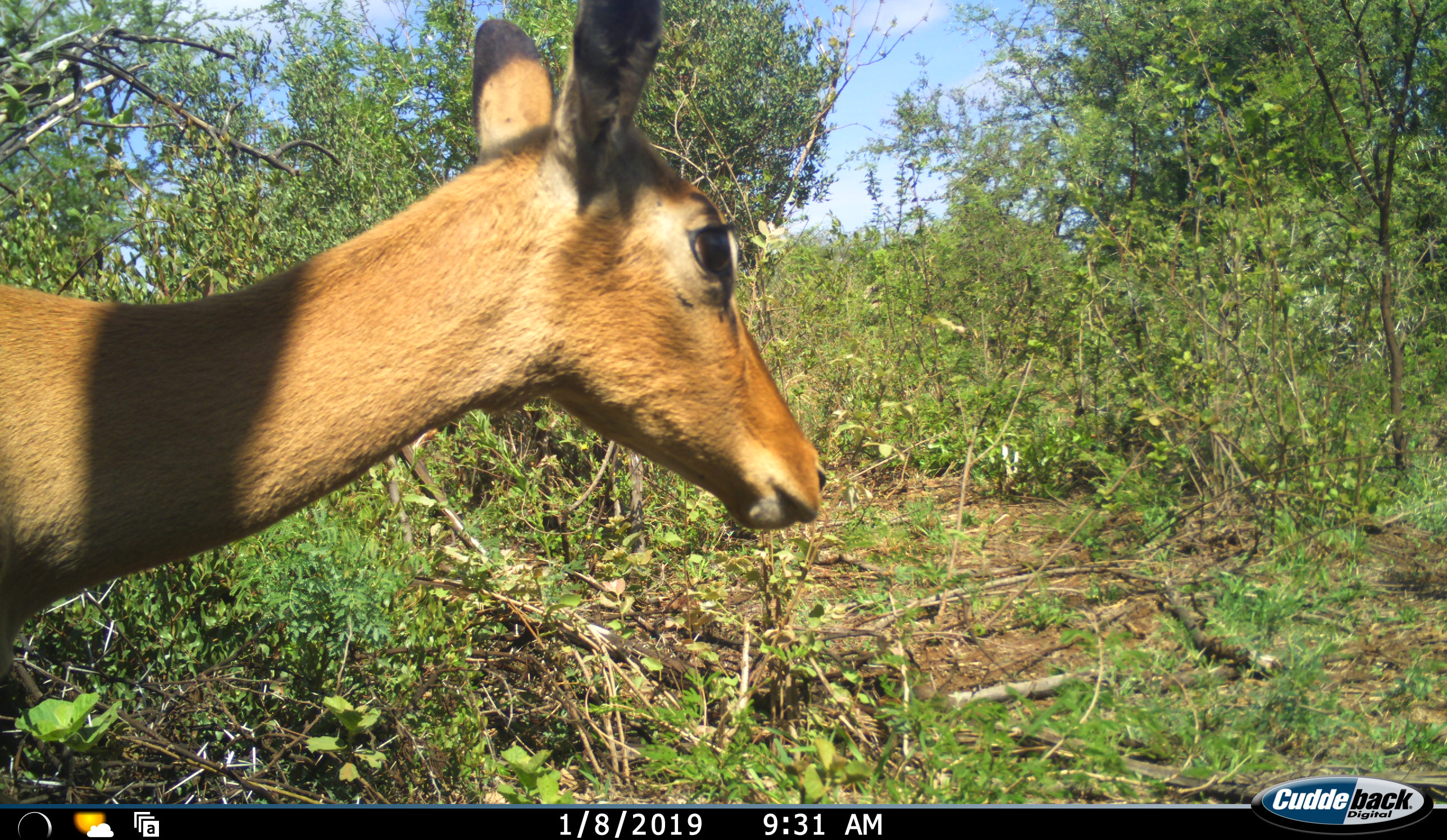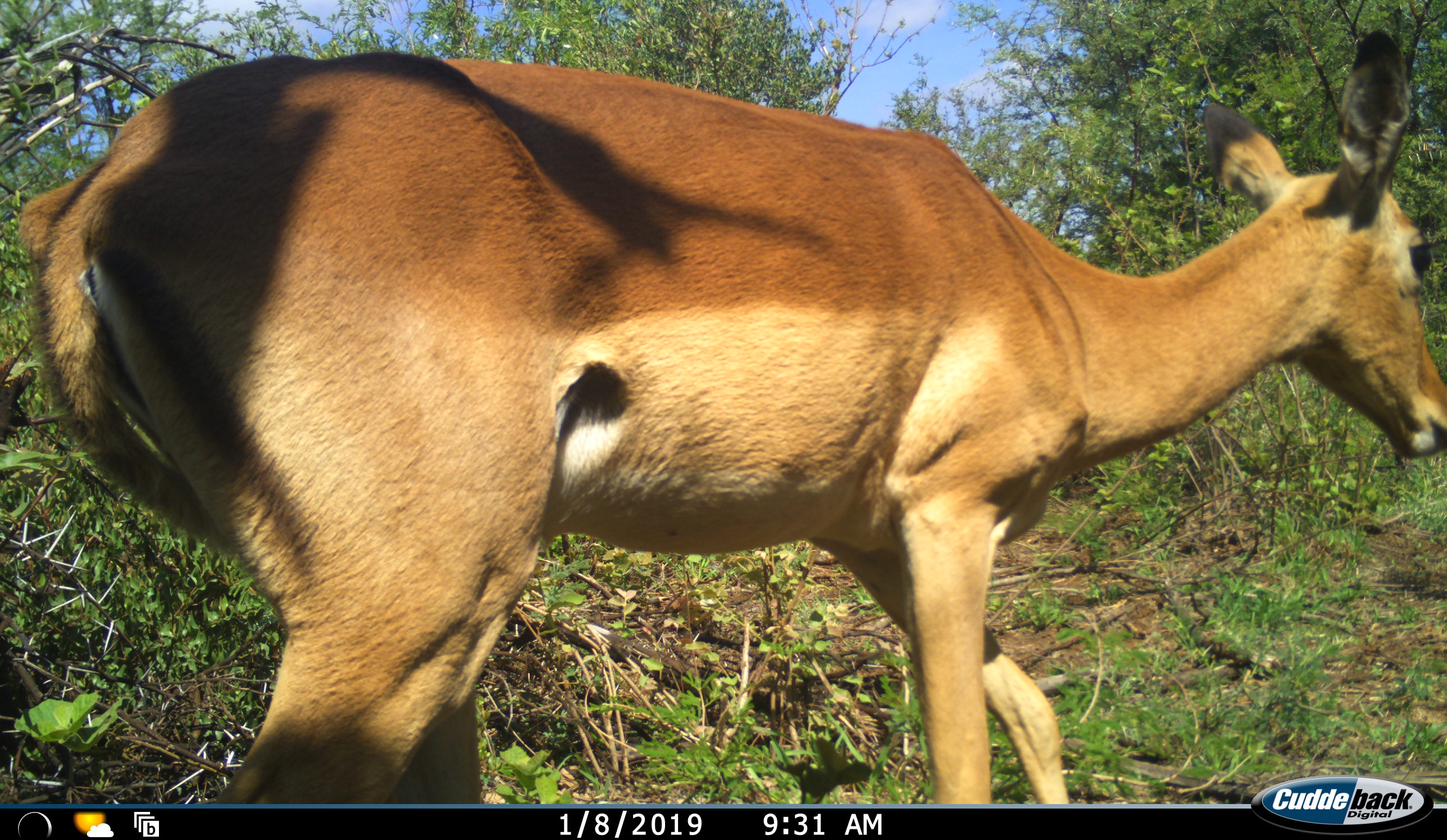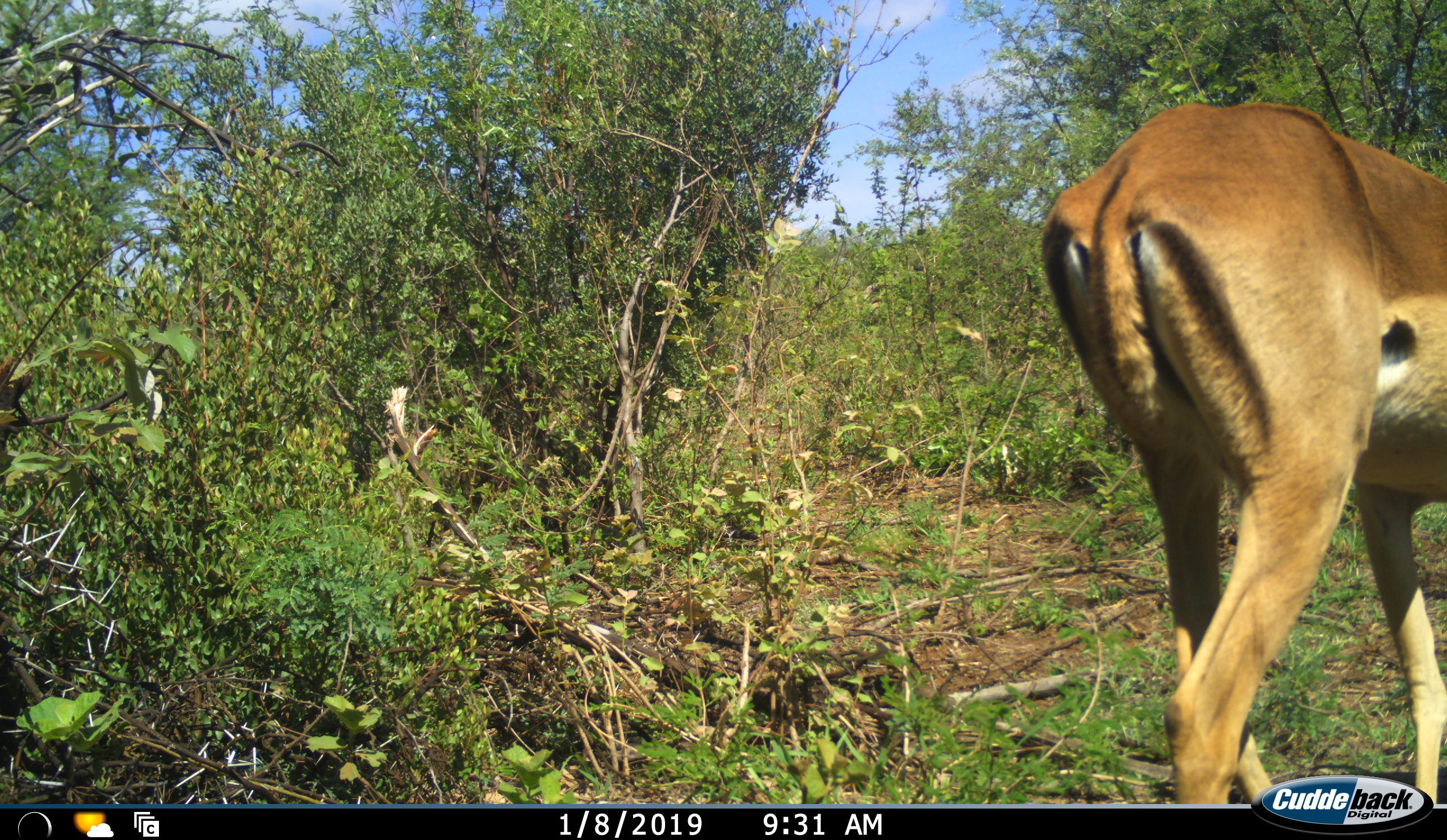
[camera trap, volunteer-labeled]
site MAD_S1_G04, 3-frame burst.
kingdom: Animalia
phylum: Chordata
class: Mammalia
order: Artiodactyla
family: Bovidae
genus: Aepyceros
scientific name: Aepyceros melampus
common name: impala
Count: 1.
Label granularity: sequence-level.